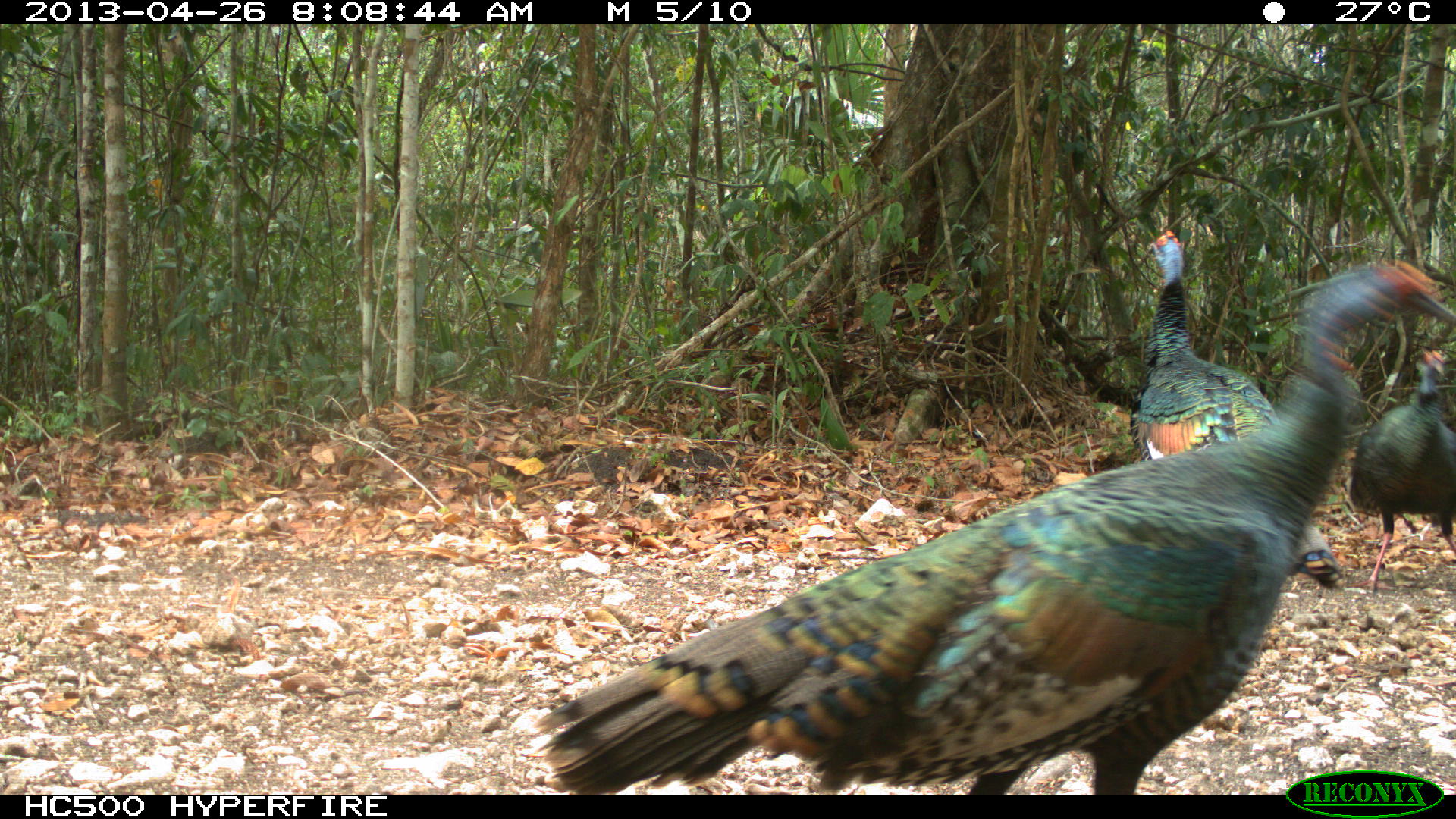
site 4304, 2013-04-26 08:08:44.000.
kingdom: Animalia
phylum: Chordata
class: Aves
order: Galliformes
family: Phasianidae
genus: Meleagris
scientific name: Meleagris ocellata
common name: ocellated turkey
Meleagris ocellata (ocellated turkey), count 3.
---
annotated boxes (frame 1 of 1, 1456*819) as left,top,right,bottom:
meleagris ocellata: 528,257,1455,791; 1128,228,1342,589; 1341,348,1456,597